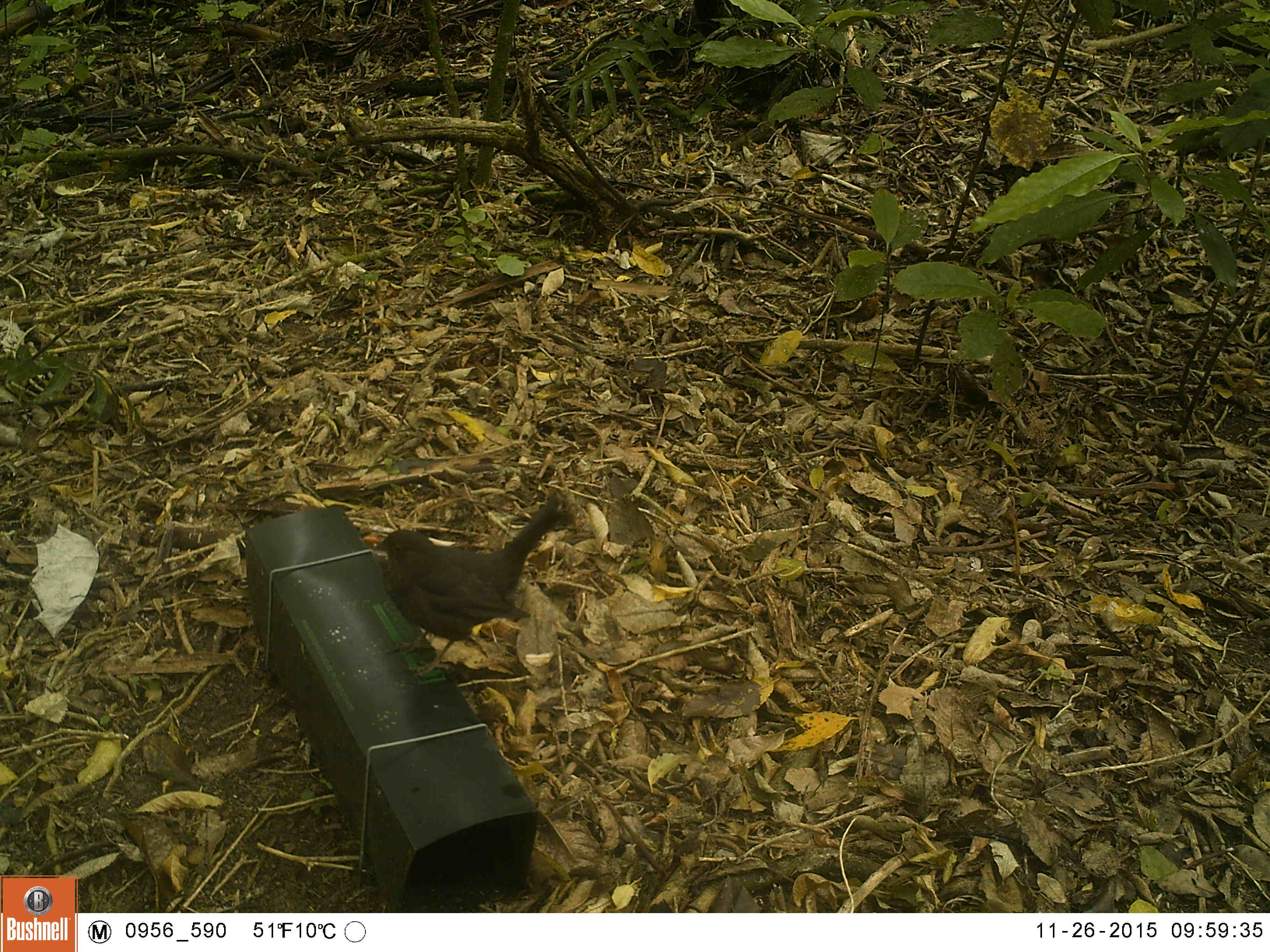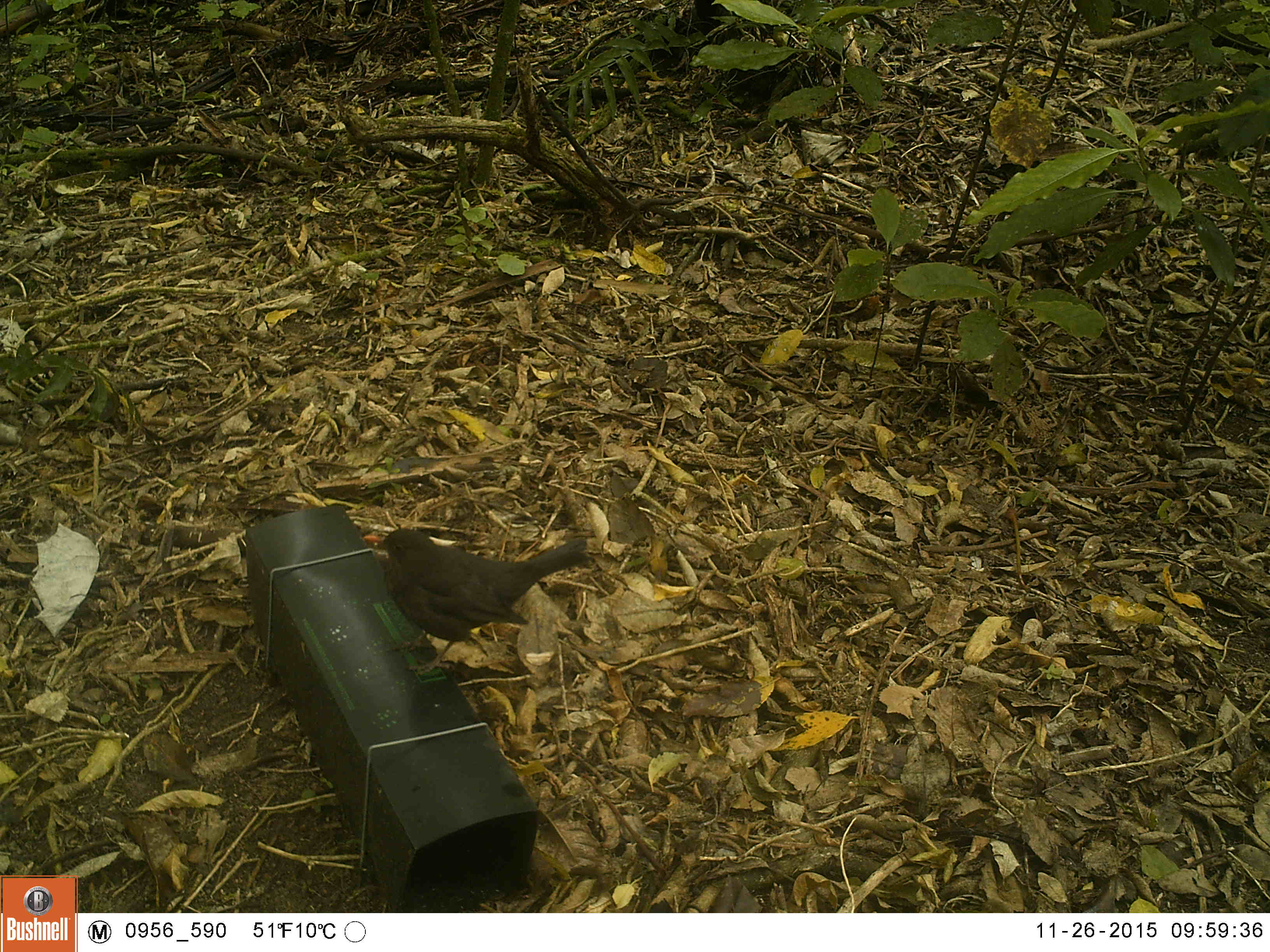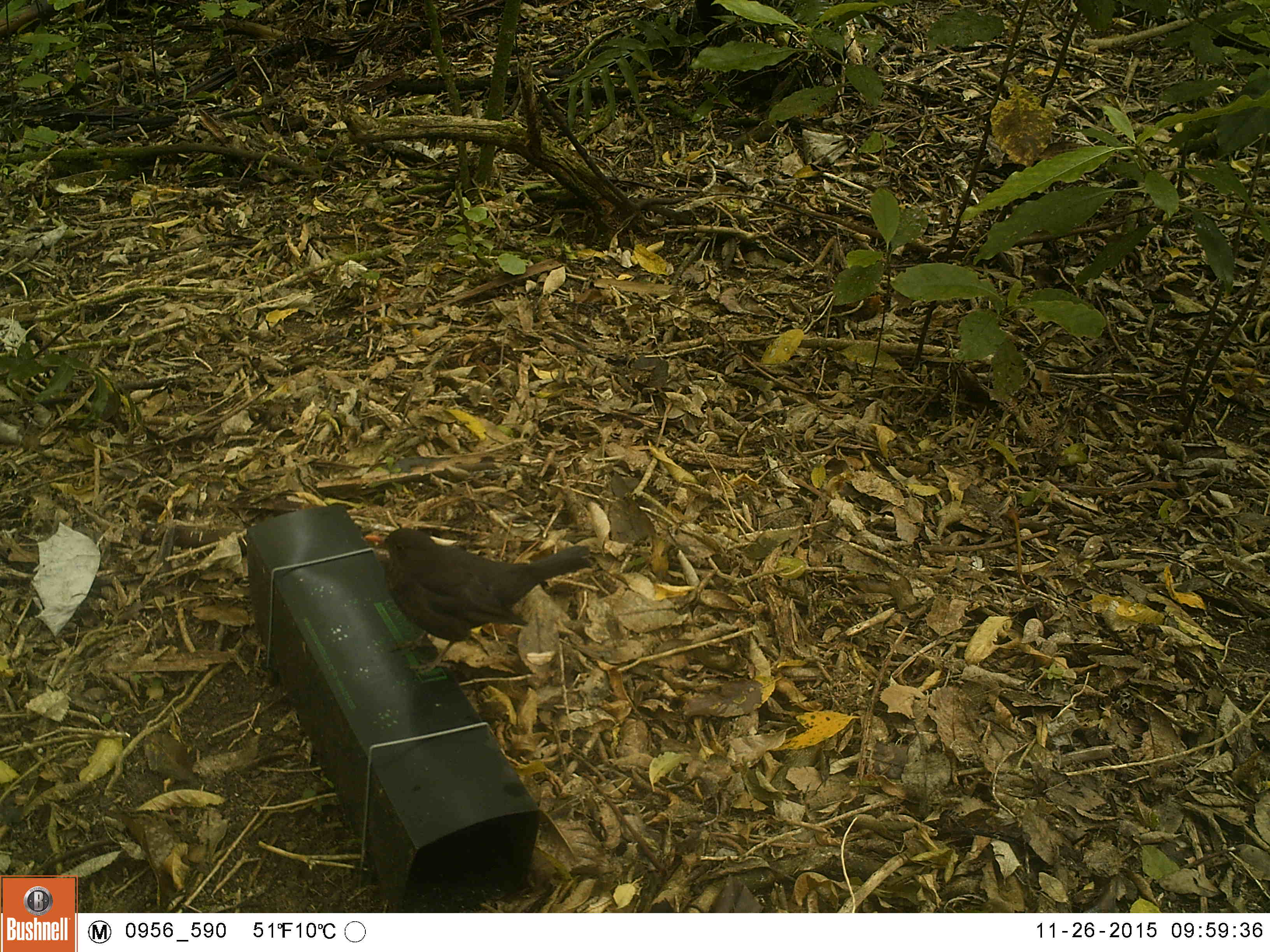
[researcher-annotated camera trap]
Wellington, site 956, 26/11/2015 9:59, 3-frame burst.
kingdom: Animalia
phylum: Chordata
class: Aves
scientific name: Aves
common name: bird